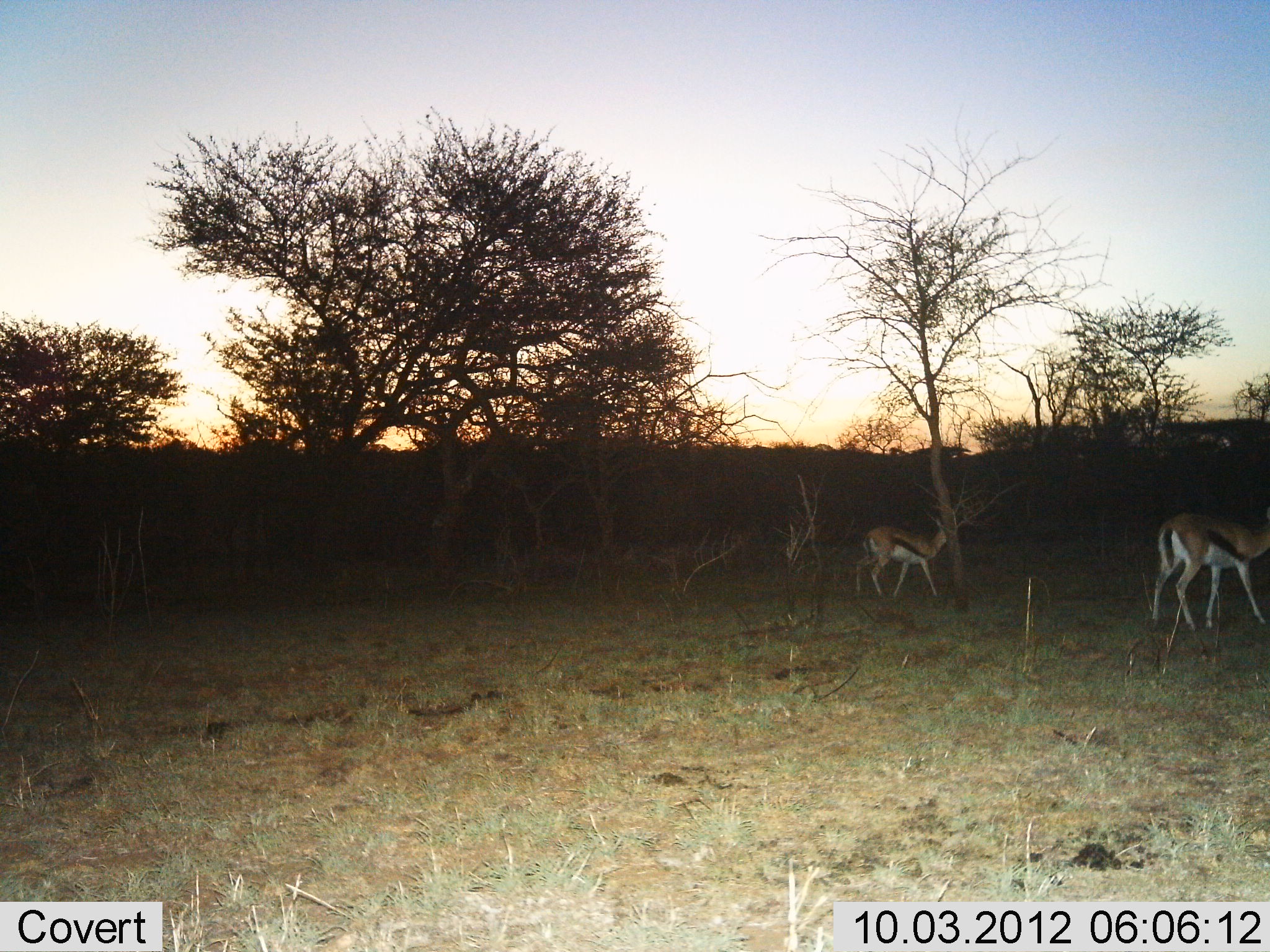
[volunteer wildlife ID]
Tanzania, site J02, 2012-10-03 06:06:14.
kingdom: Animalia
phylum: Chordata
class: Mammalia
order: Artiodactyla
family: Bovidae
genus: Eudorcas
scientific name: Eudorcas thomsonii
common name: thomson's gazelle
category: gazellethomsons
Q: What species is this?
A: Gazellethomsons (thomson's gazelle) (Eudorcas thomsonii).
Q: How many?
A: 2.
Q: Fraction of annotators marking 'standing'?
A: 73%.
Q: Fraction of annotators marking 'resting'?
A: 0%.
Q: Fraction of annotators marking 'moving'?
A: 27%.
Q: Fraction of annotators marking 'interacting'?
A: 0%.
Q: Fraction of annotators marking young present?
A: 0%.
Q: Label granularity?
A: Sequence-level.